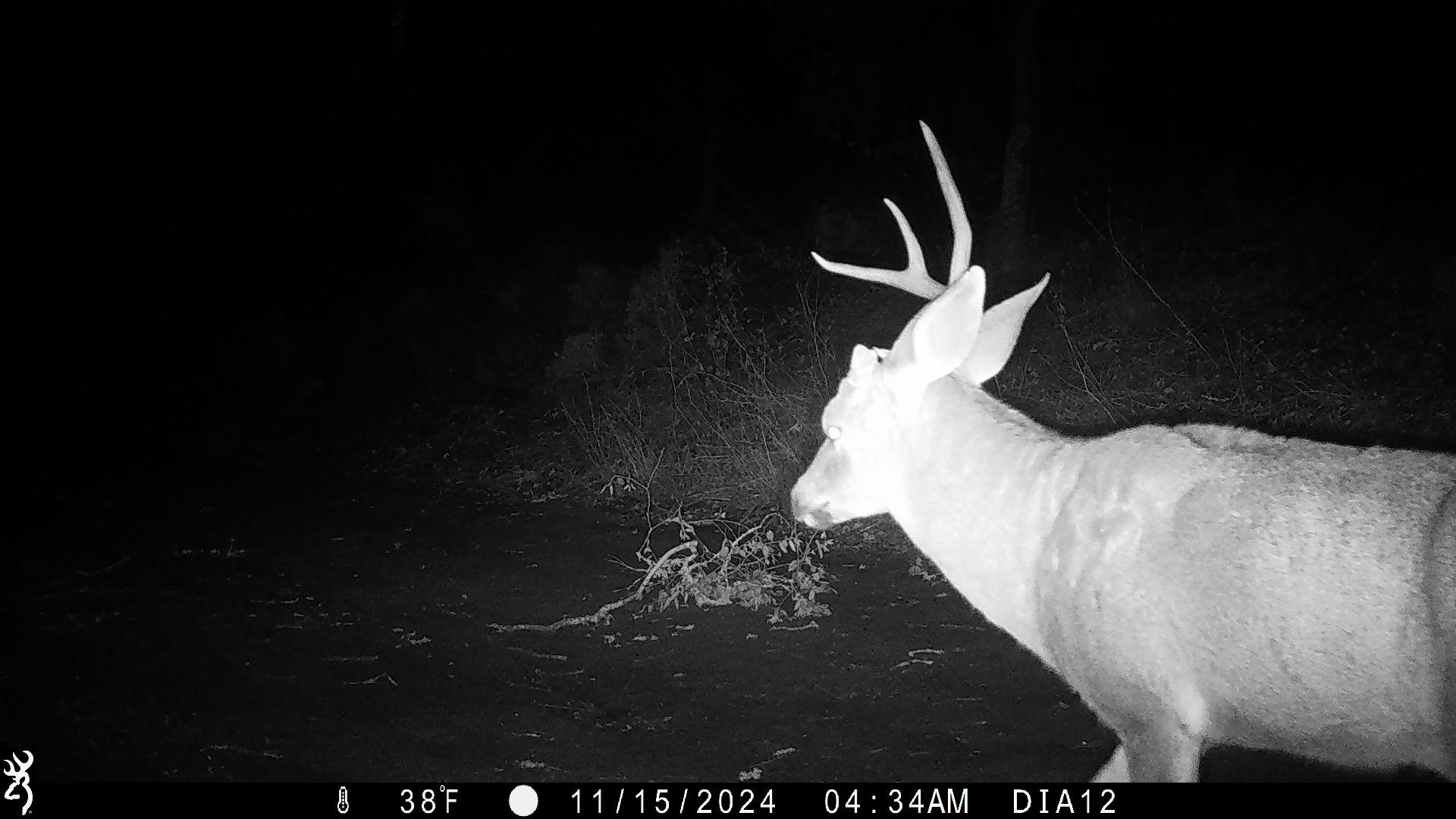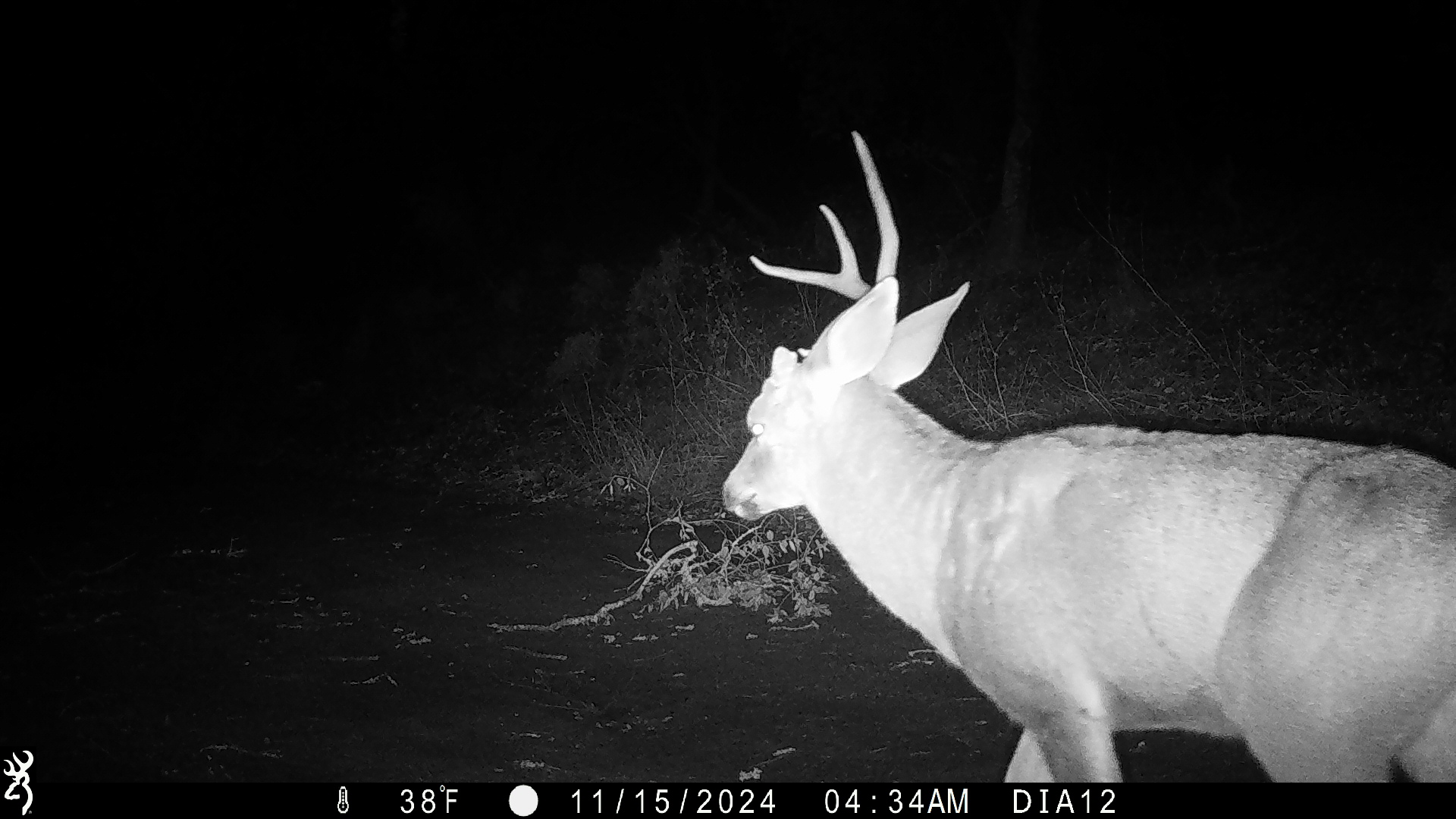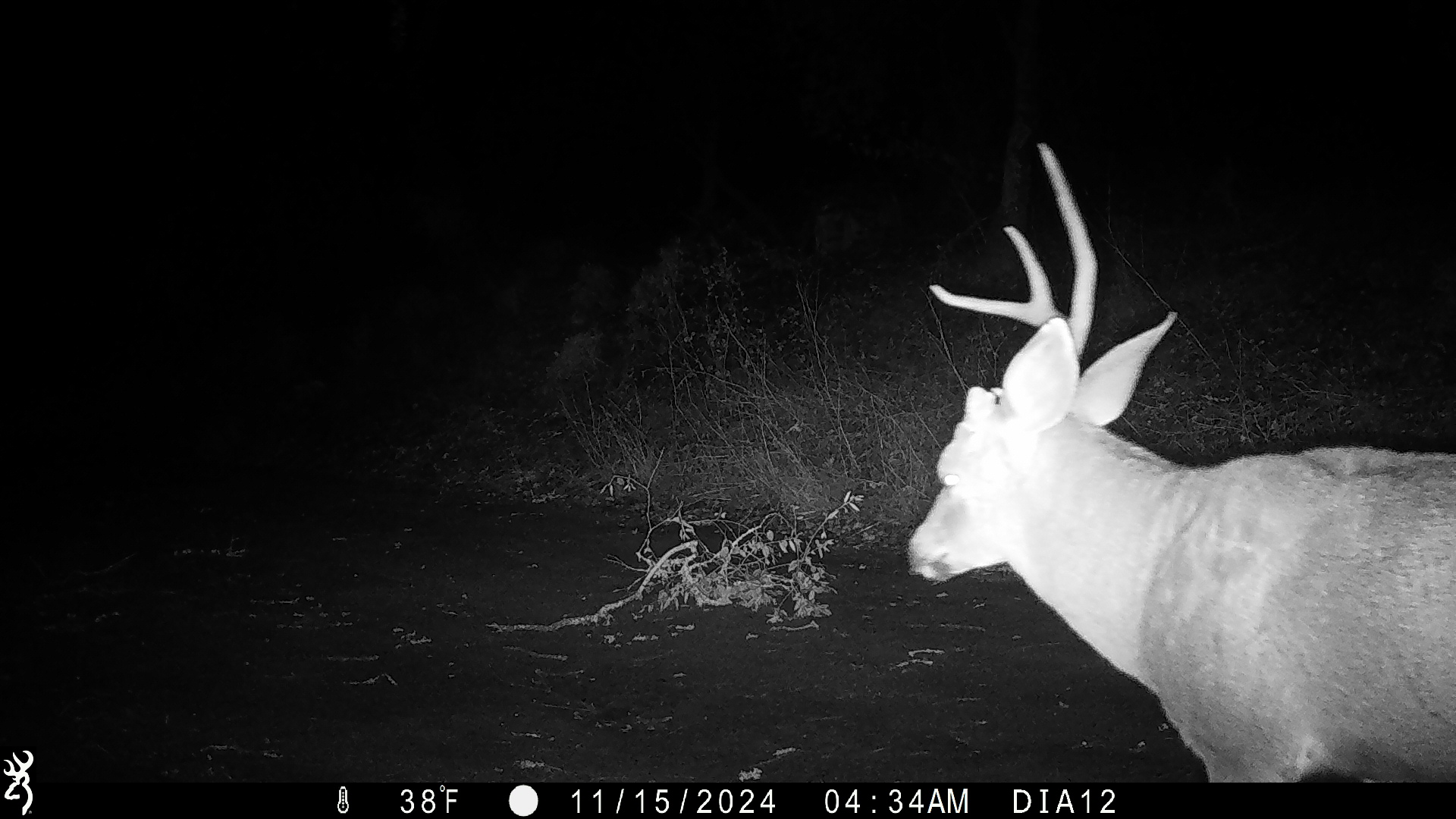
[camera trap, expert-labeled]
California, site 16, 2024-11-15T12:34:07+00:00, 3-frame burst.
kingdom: Animalia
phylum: Chordata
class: Mammalia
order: Artiodactyla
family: Cervidae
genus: Odocoileus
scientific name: Odocoileus hemionus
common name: mule deer